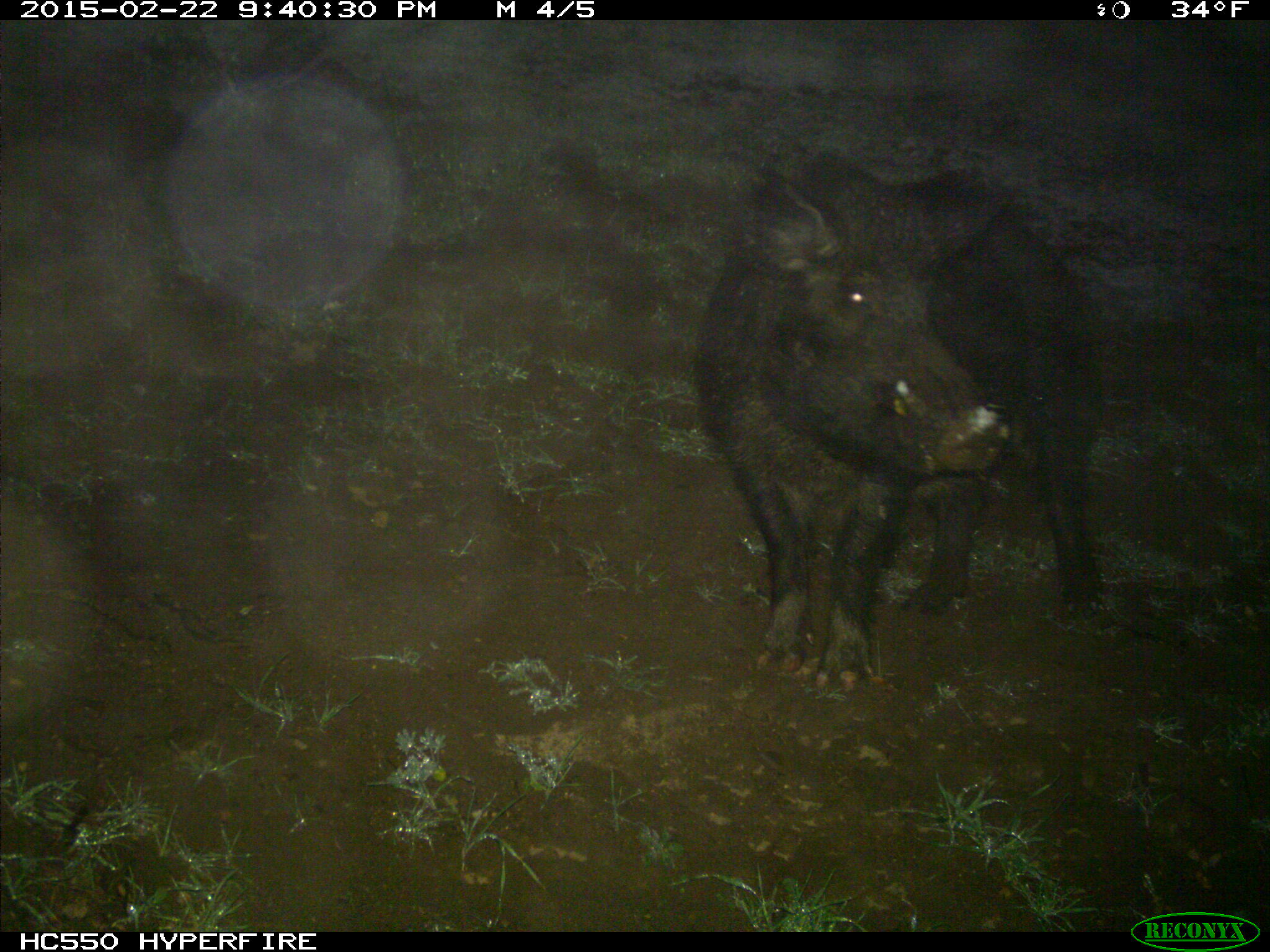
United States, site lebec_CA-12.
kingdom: Animalia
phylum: Chordata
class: Mammalia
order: Artiodactyla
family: Suidae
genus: Sus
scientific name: Sus scrofa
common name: wild boar